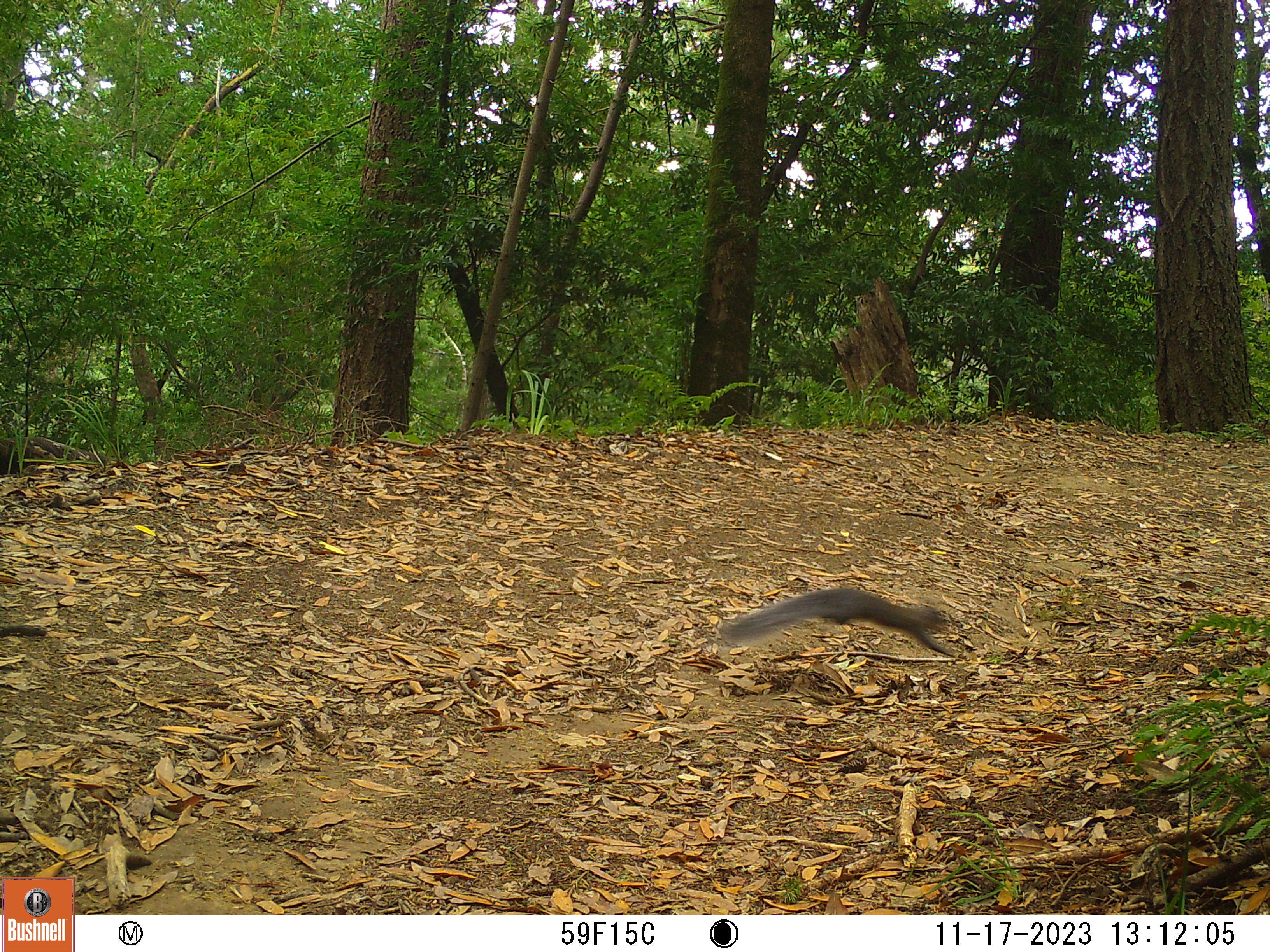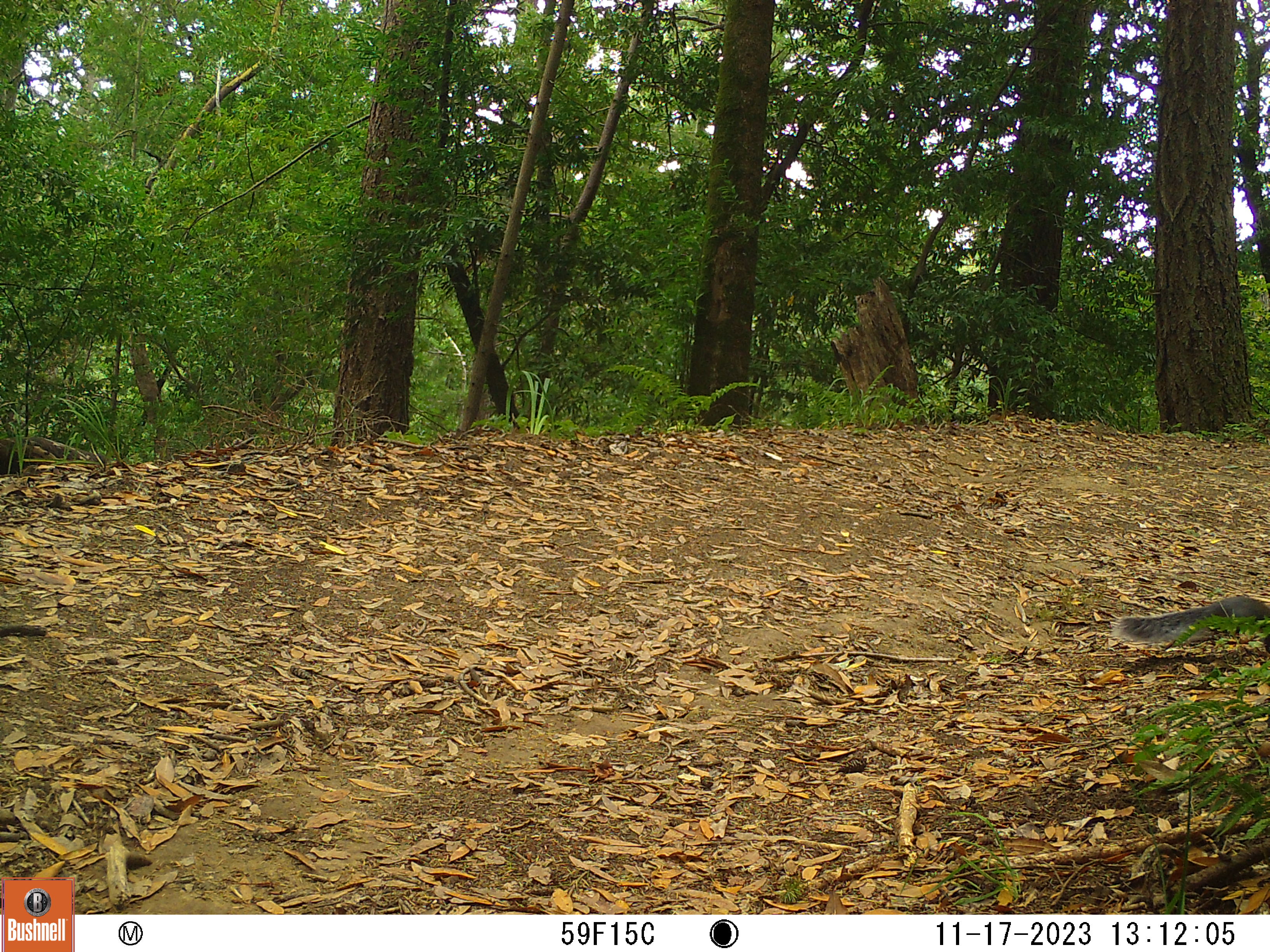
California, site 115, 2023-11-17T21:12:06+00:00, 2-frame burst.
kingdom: Animalia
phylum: Chordata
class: Mammalia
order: Rodentia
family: Sciuridae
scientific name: Sciuridae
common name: squirrel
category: unknown squirrel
Unknown squirrel (squirrel) (Sciuridae).